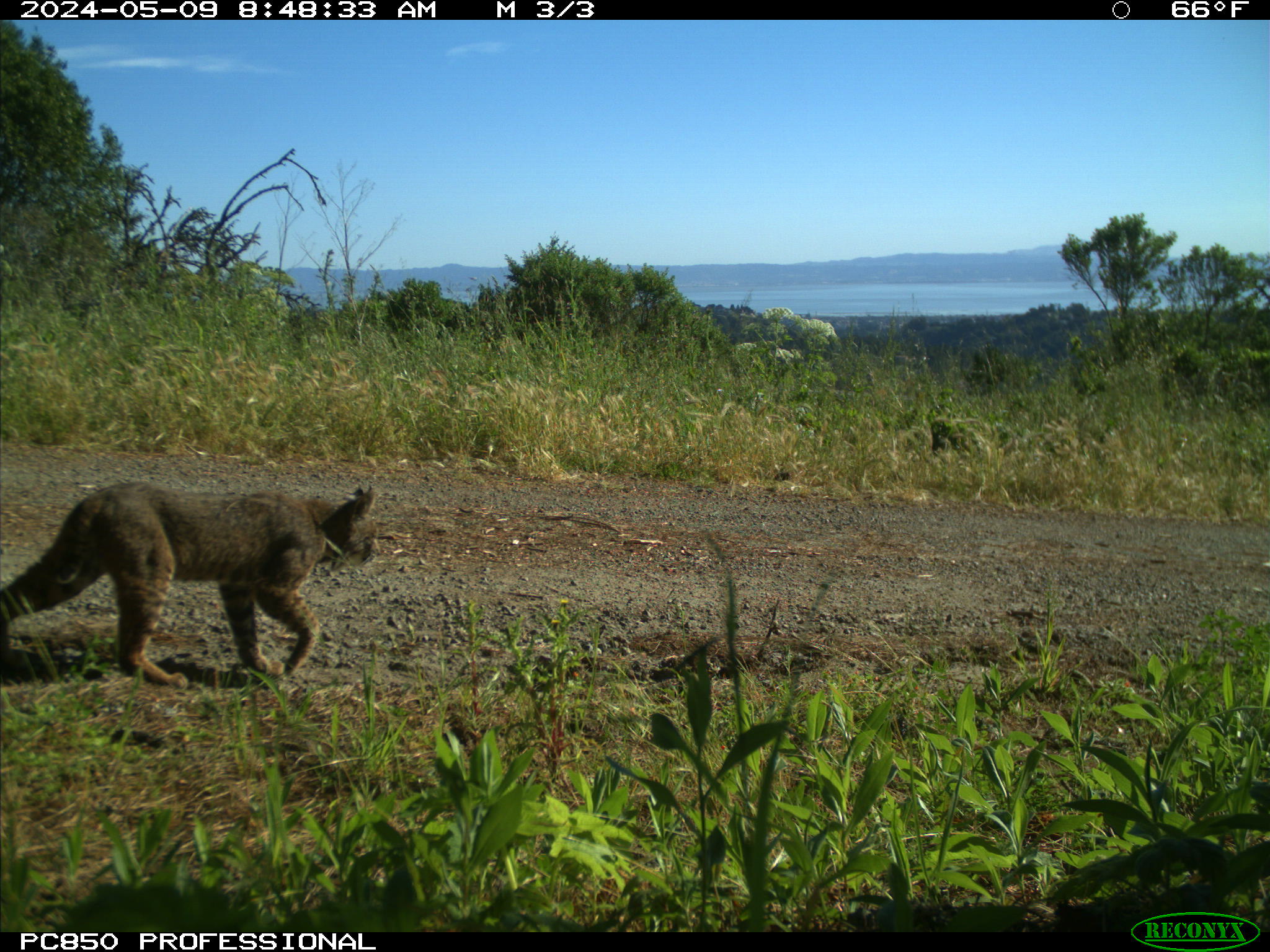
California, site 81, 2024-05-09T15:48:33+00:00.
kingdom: Animalia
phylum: Chordata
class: Mammalia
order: Carnivora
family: Felidae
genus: Lynx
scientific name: Lynx rufus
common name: bobcat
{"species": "bobcat (Lynx rufus)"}